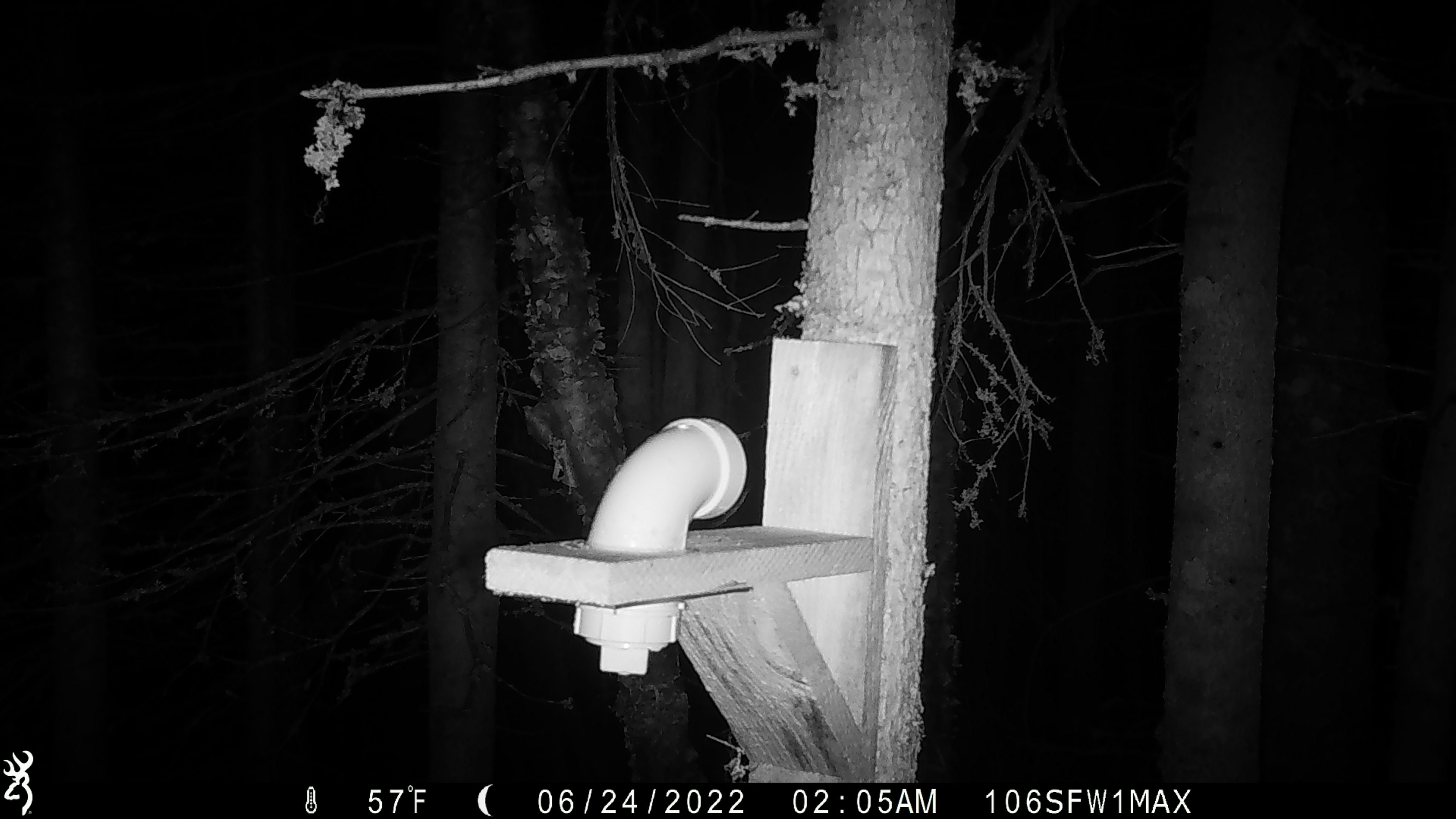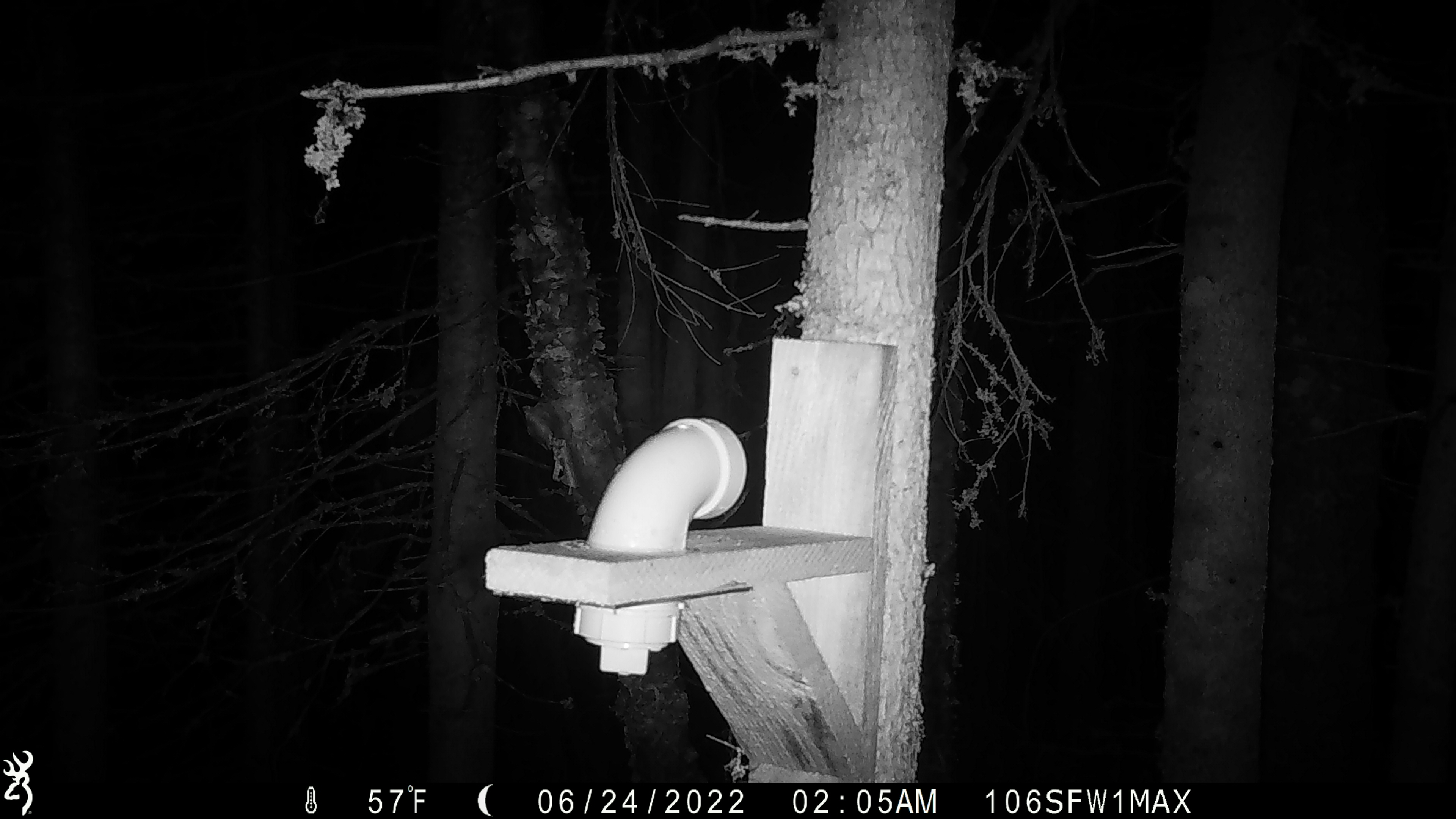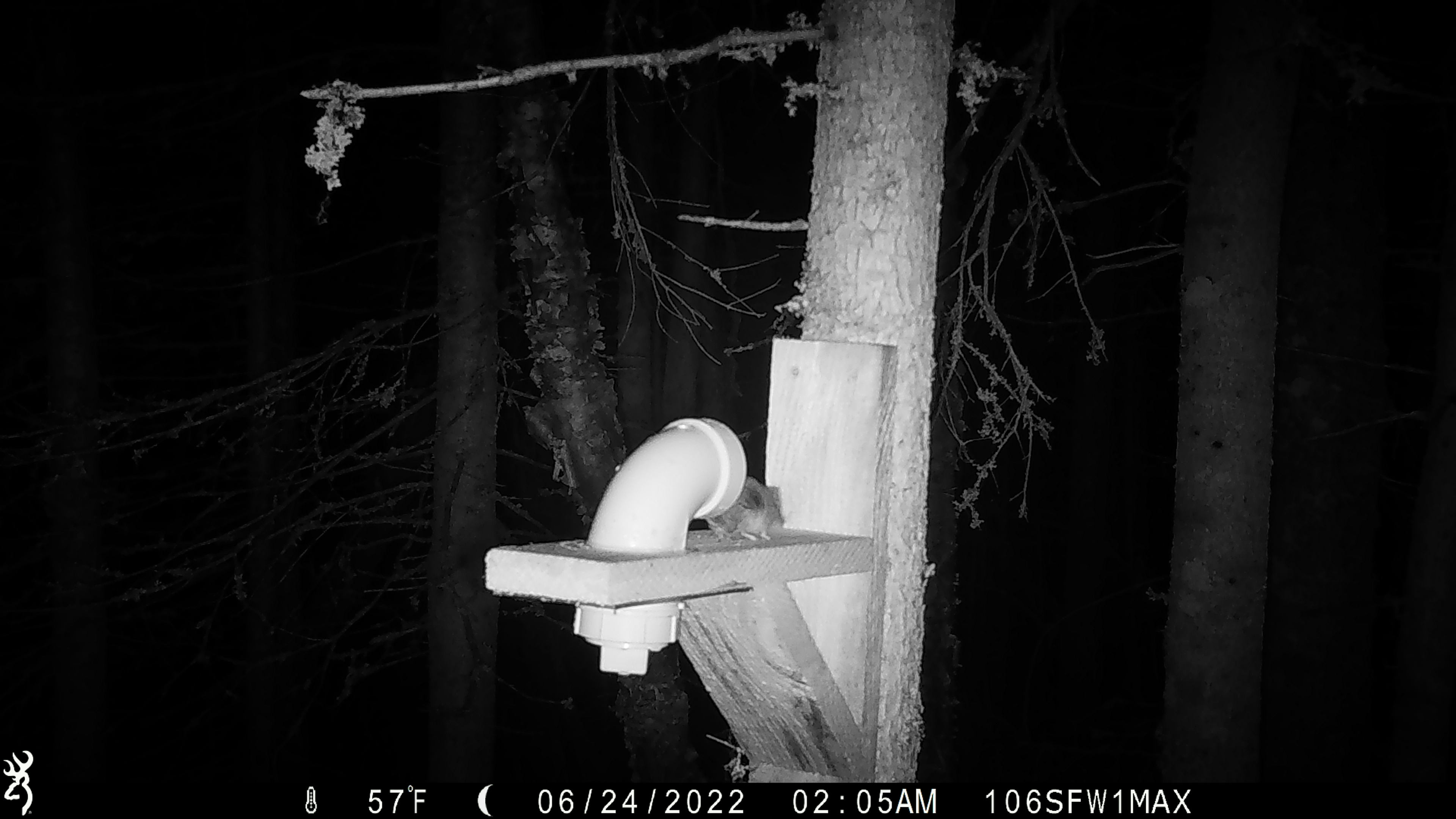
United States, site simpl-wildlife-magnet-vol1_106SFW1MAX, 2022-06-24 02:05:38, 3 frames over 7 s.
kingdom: Animalia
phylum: Chordata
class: Mammalia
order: Rodentia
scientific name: Rodentia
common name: mouse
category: mouse sp.